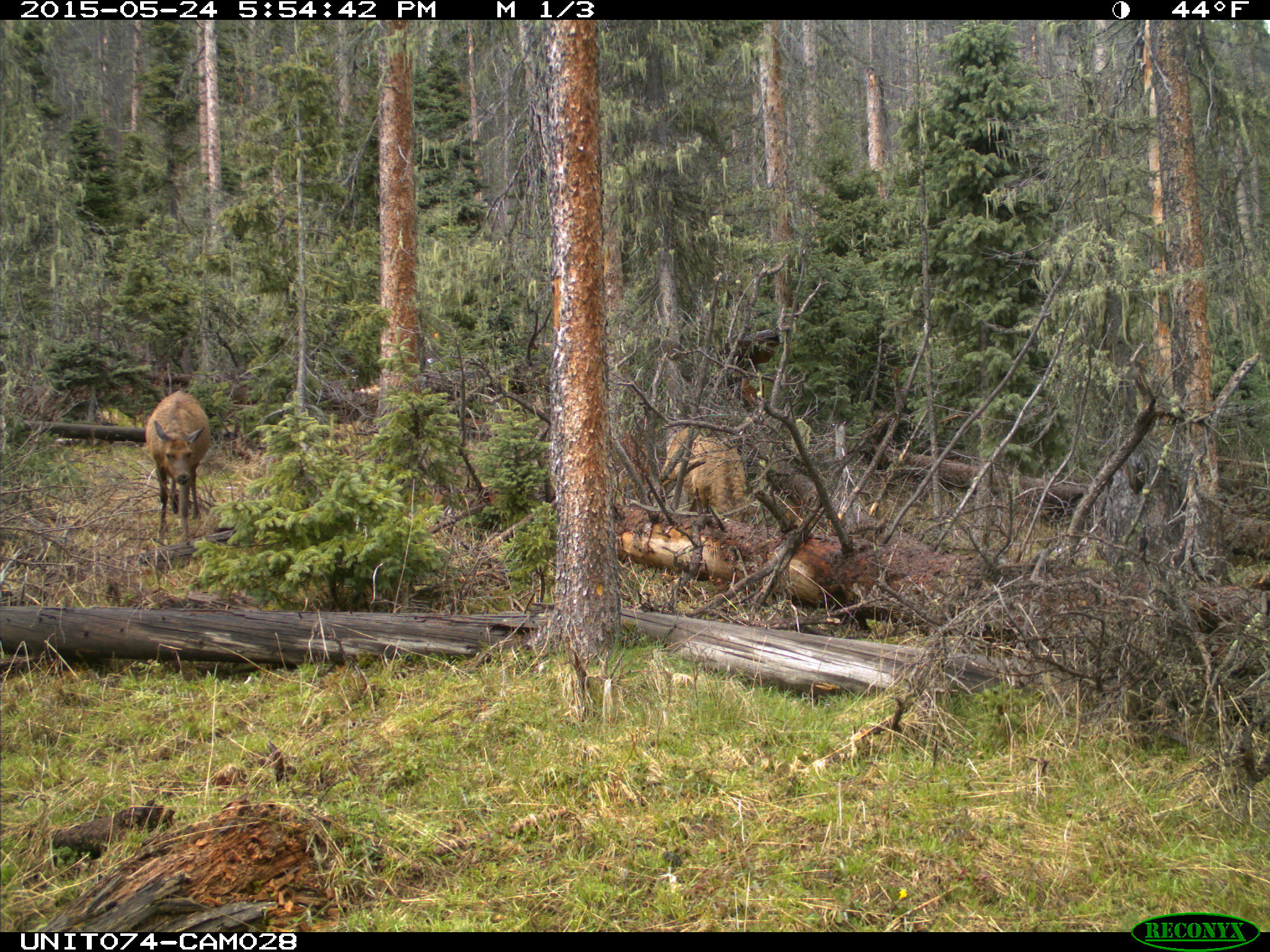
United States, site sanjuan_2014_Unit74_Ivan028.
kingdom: Animalia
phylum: Chordata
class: Mammalia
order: Artiodactyla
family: Cervidae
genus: Cervus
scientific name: Cervus elaphus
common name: red deer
Cervus elaphus (red deer).